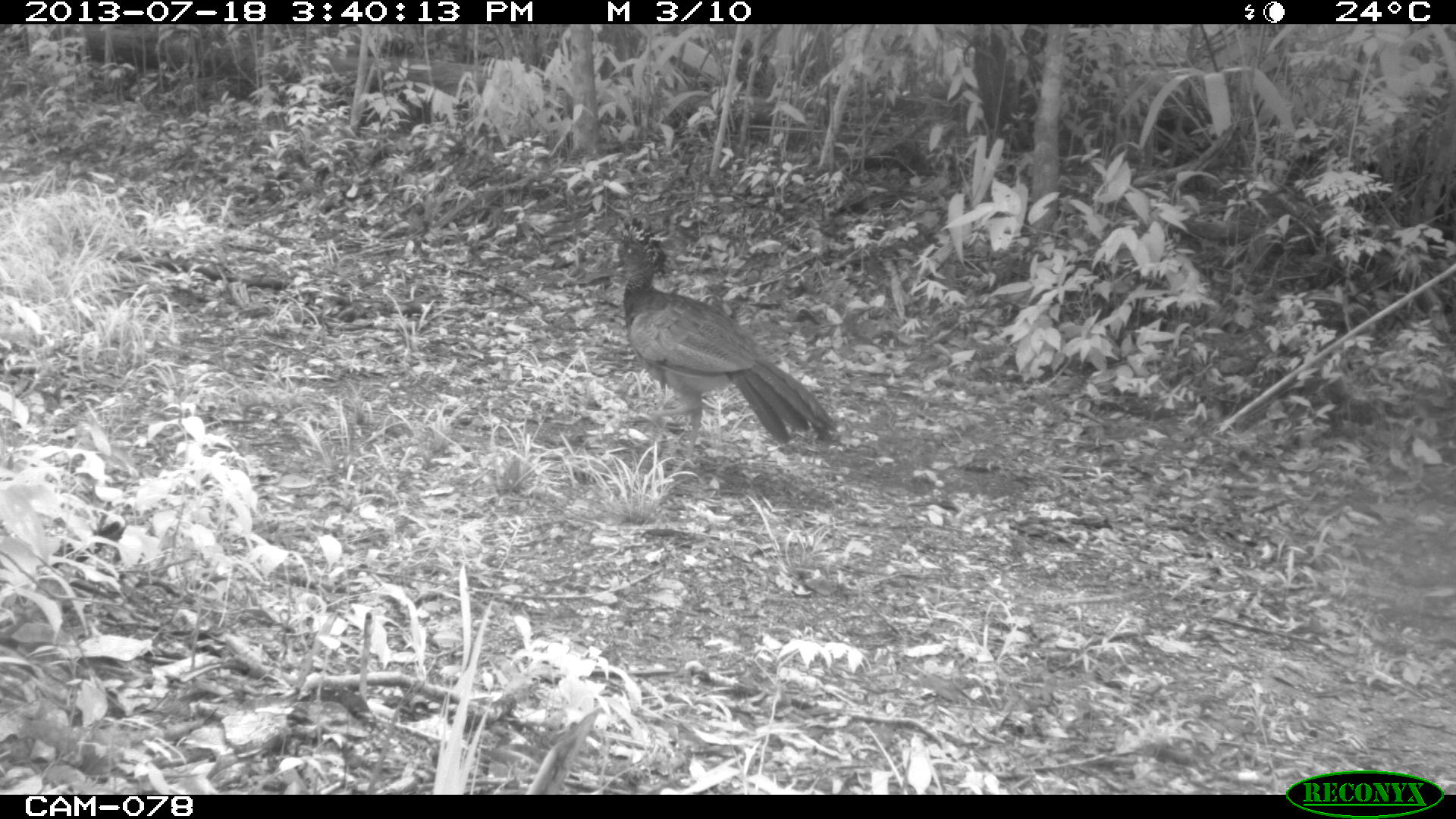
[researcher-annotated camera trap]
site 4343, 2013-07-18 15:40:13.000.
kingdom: Animalia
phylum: Chordata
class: Aves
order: Galliformes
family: Cracidae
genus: Crax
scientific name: Crax rubra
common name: great curassow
Crax rubra (great curassow), count 1, sex female.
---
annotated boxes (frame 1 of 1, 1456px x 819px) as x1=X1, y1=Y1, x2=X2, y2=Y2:
crax rubra: x1=606, y1=218, x2=840, y2=467